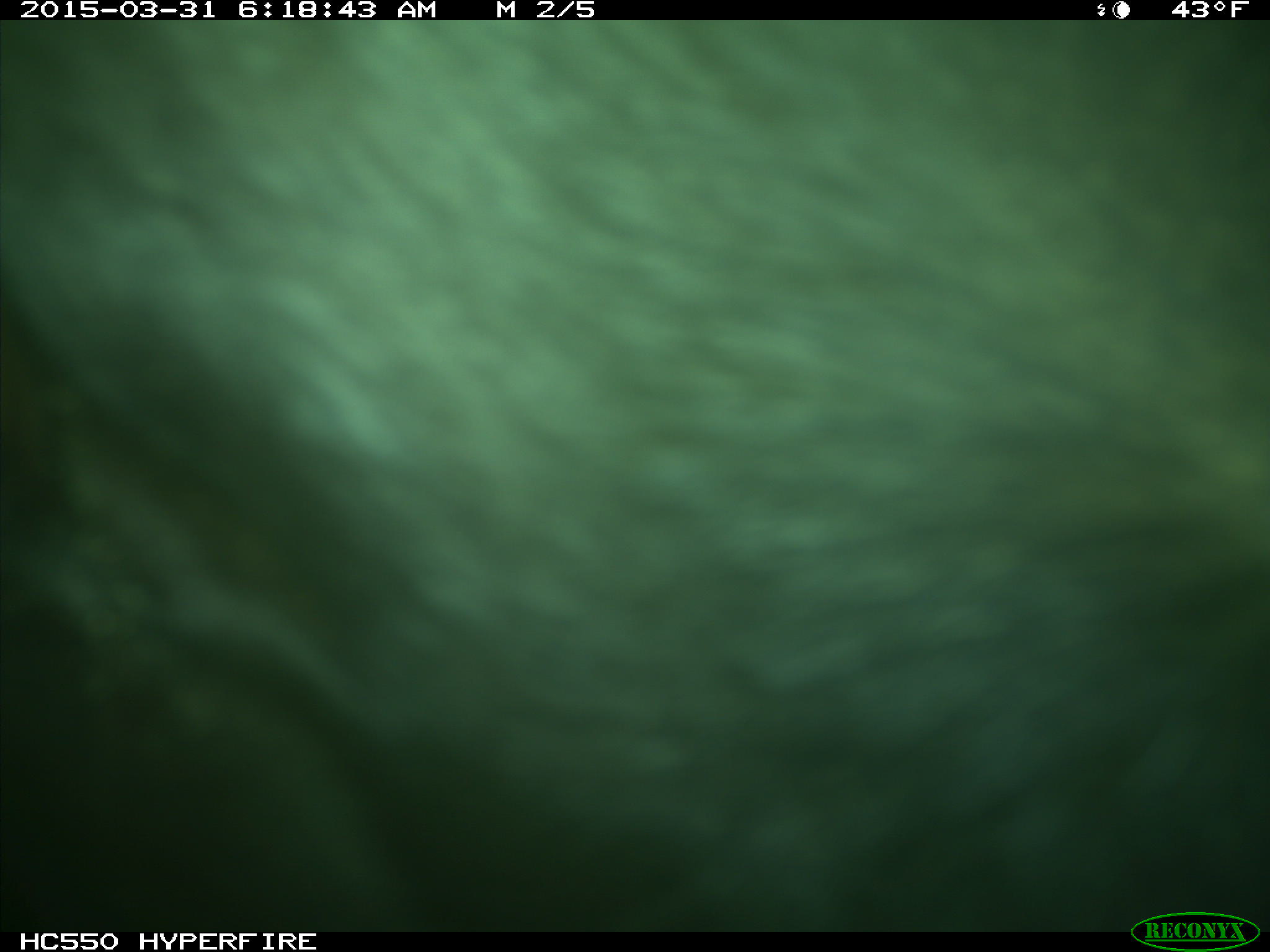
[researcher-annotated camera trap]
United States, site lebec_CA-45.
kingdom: Animalia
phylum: Chordata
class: Mammalia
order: Artiodactyla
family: Bovidae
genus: Bos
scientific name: Bos taurus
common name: domestic cow